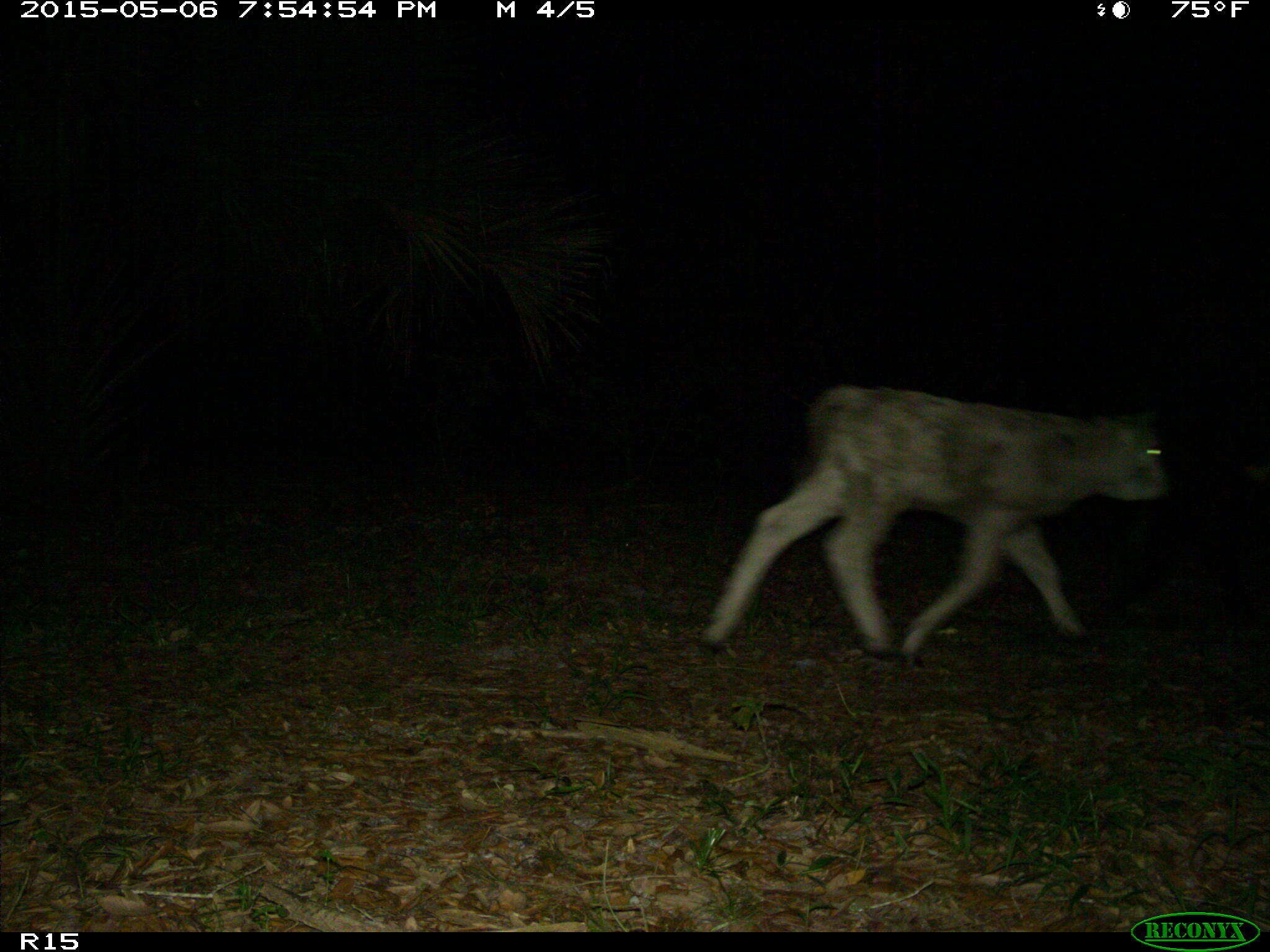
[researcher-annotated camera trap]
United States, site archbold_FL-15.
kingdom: Animalia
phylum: Chordata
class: Mammalia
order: Artiodactyla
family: Bovidae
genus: Bos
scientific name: Bos taurus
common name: domestic cow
Bos taurus (domestic cow).